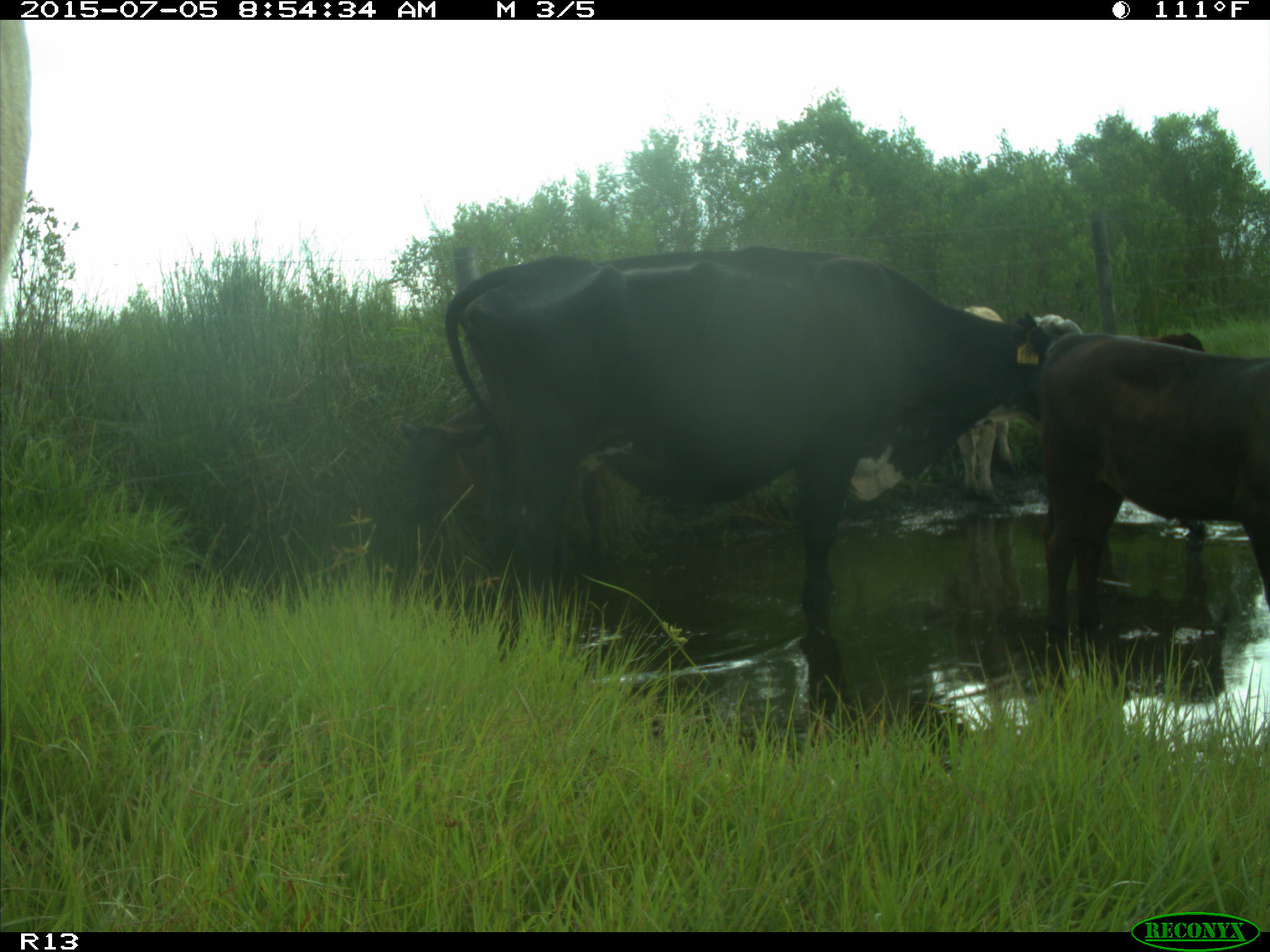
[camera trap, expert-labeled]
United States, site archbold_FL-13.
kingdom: Animalia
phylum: Chordata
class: Mammalia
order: Artiodactyla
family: Bovidae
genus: Bos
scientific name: Bos taurus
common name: domestic cow